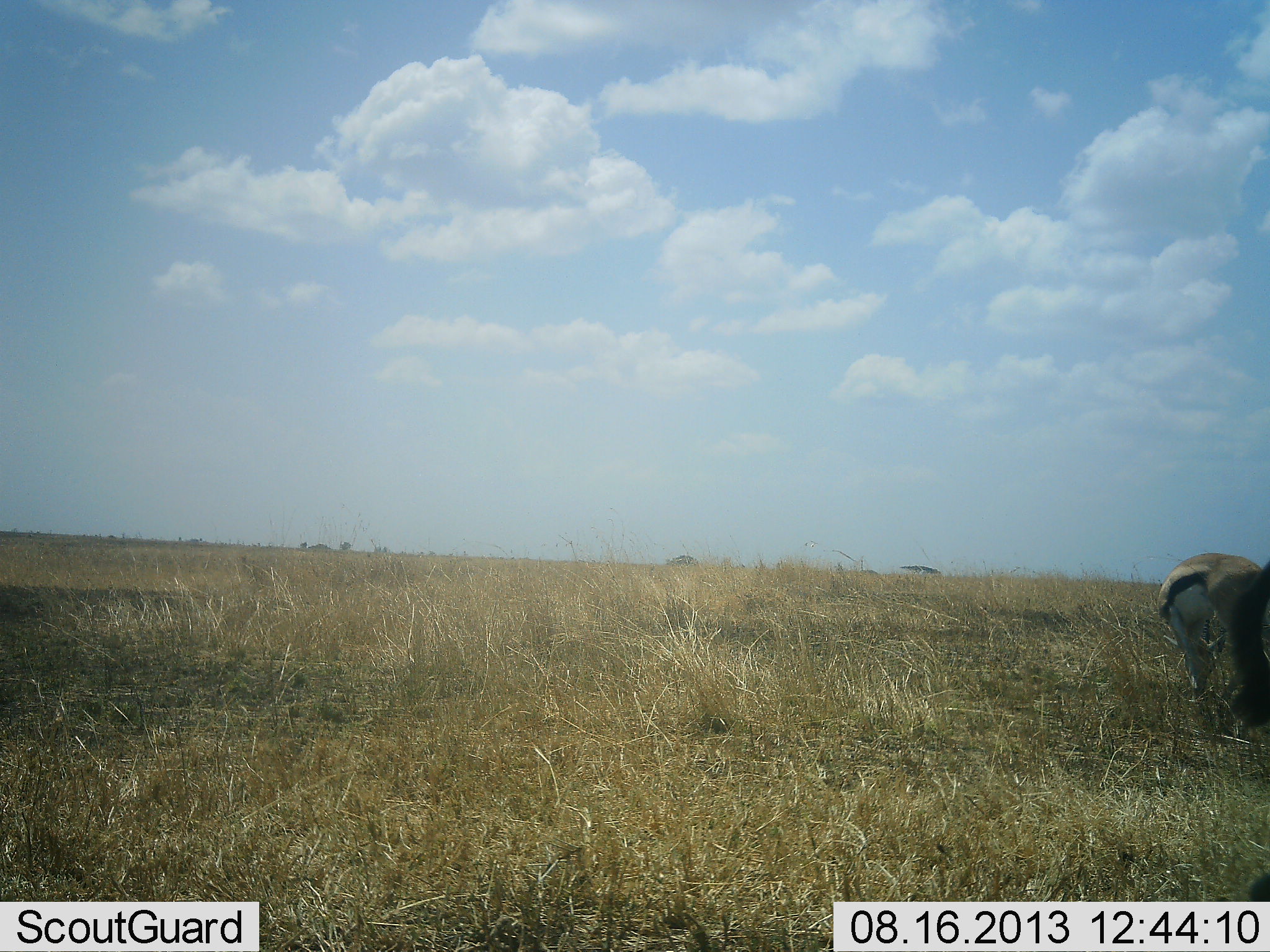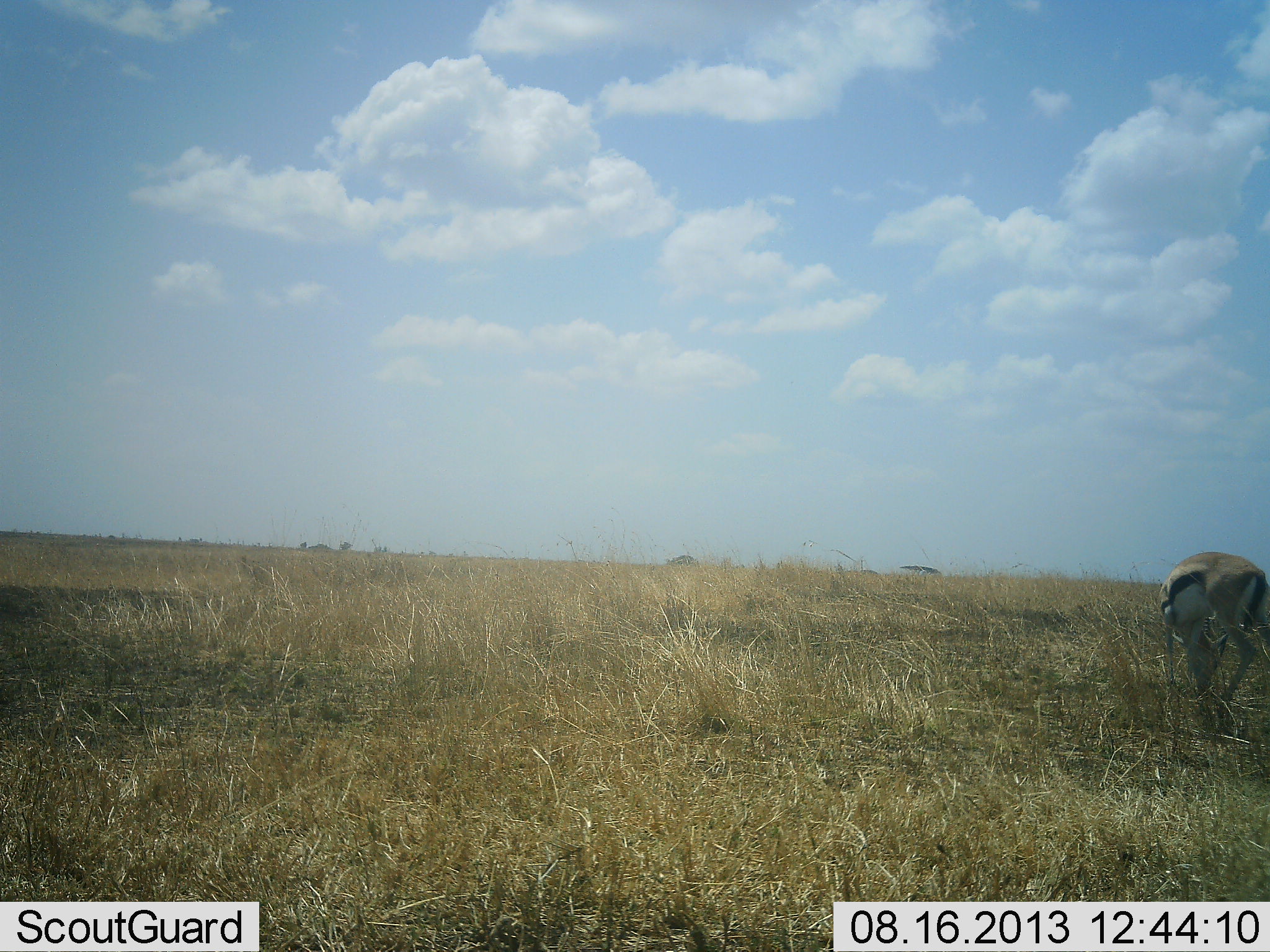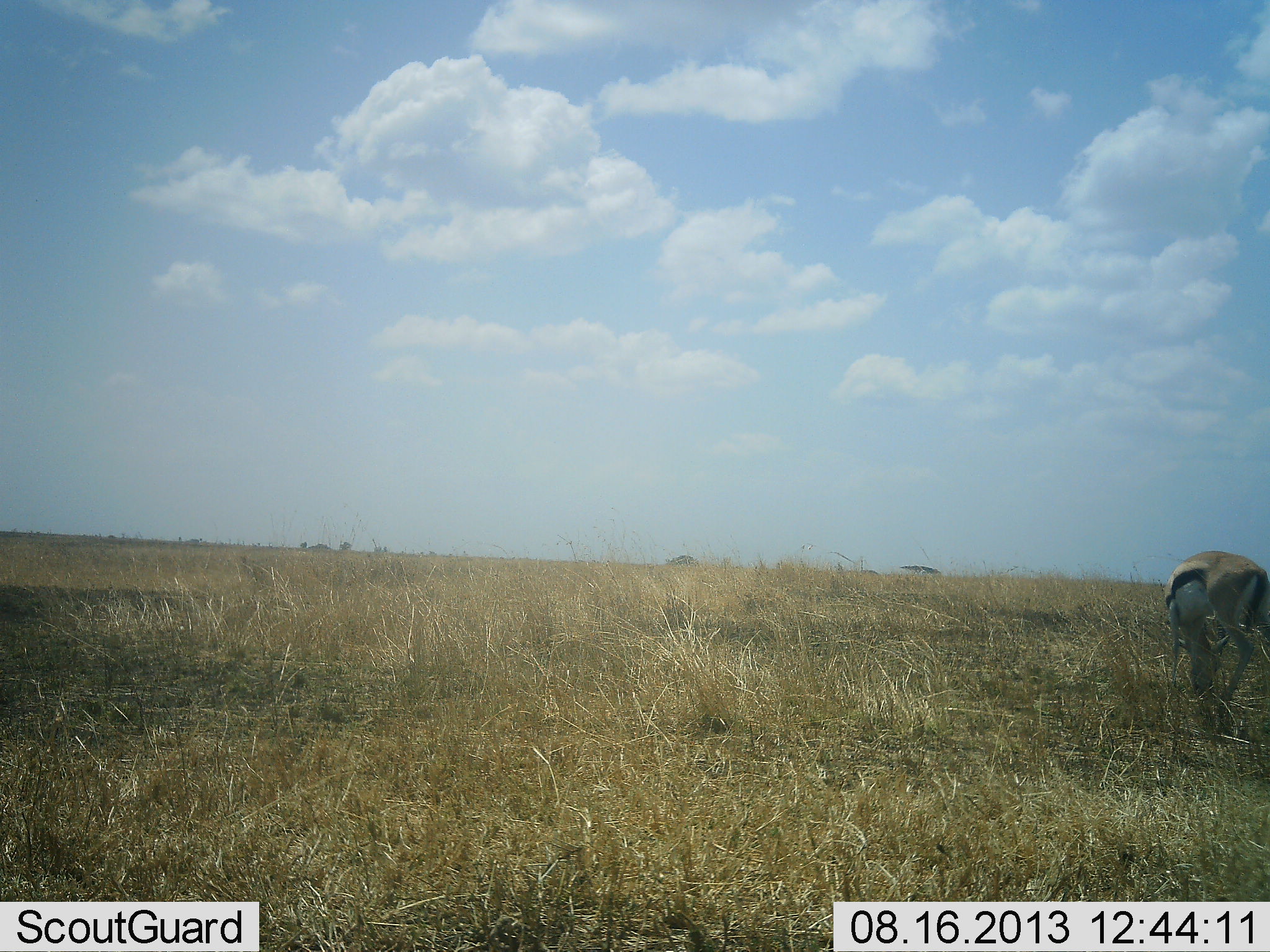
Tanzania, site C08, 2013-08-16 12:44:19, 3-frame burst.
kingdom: Animalia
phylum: Chordata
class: Mammalia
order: Artiodactyla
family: Bovidae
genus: Eudorcas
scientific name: Eudorcas thomsonii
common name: thomson's gazelle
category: gazellethomsons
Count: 2.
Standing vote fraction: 50%.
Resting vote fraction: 0%.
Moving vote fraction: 10%.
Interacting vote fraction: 0%.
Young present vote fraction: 0%.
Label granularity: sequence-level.